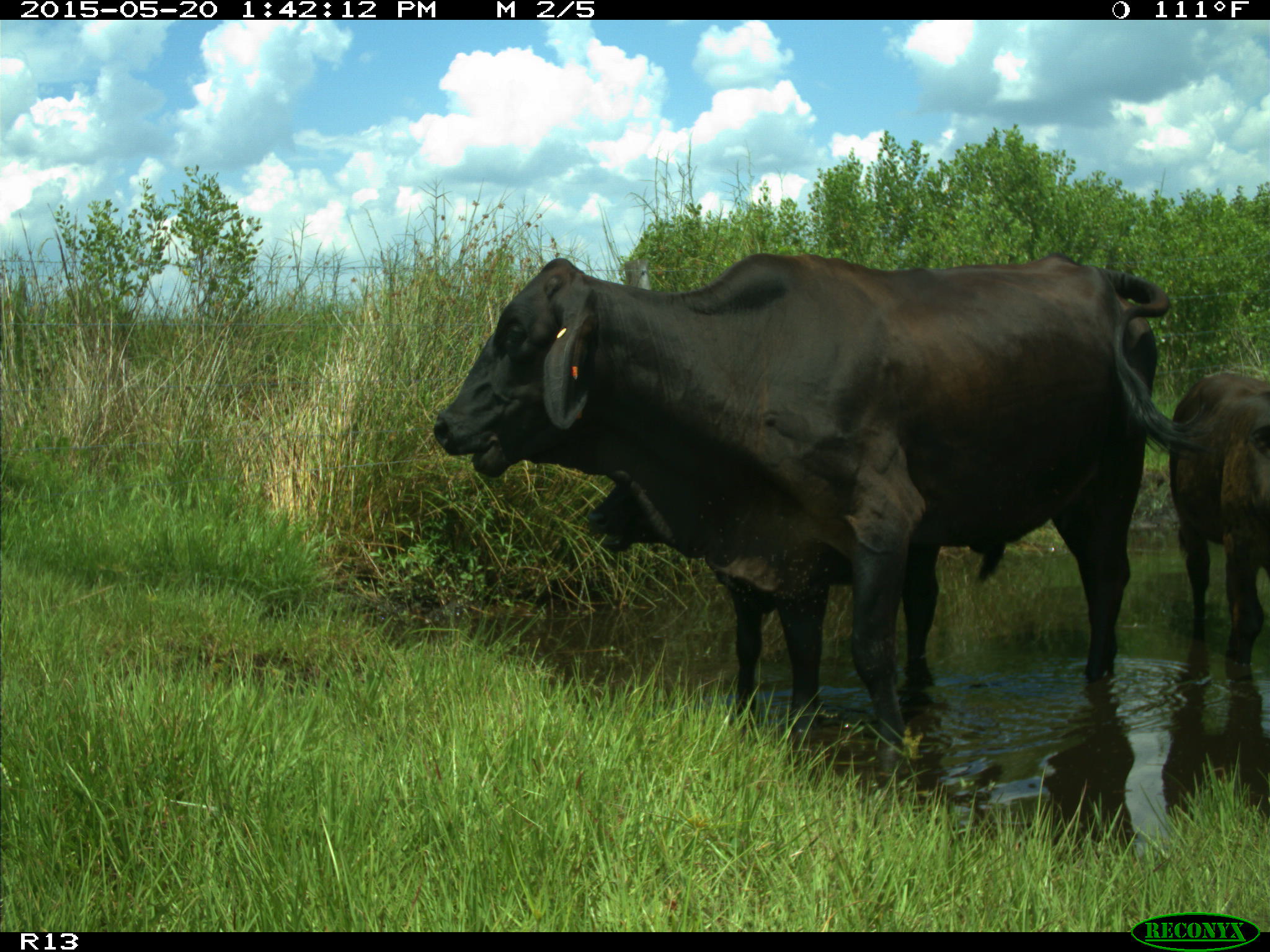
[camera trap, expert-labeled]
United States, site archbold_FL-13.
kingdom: Animalia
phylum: Chordata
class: Mammalia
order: Artiodactyla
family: Bovidae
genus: Bos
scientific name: Bos taurus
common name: domestic cow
Bos taurus (domestic cow).